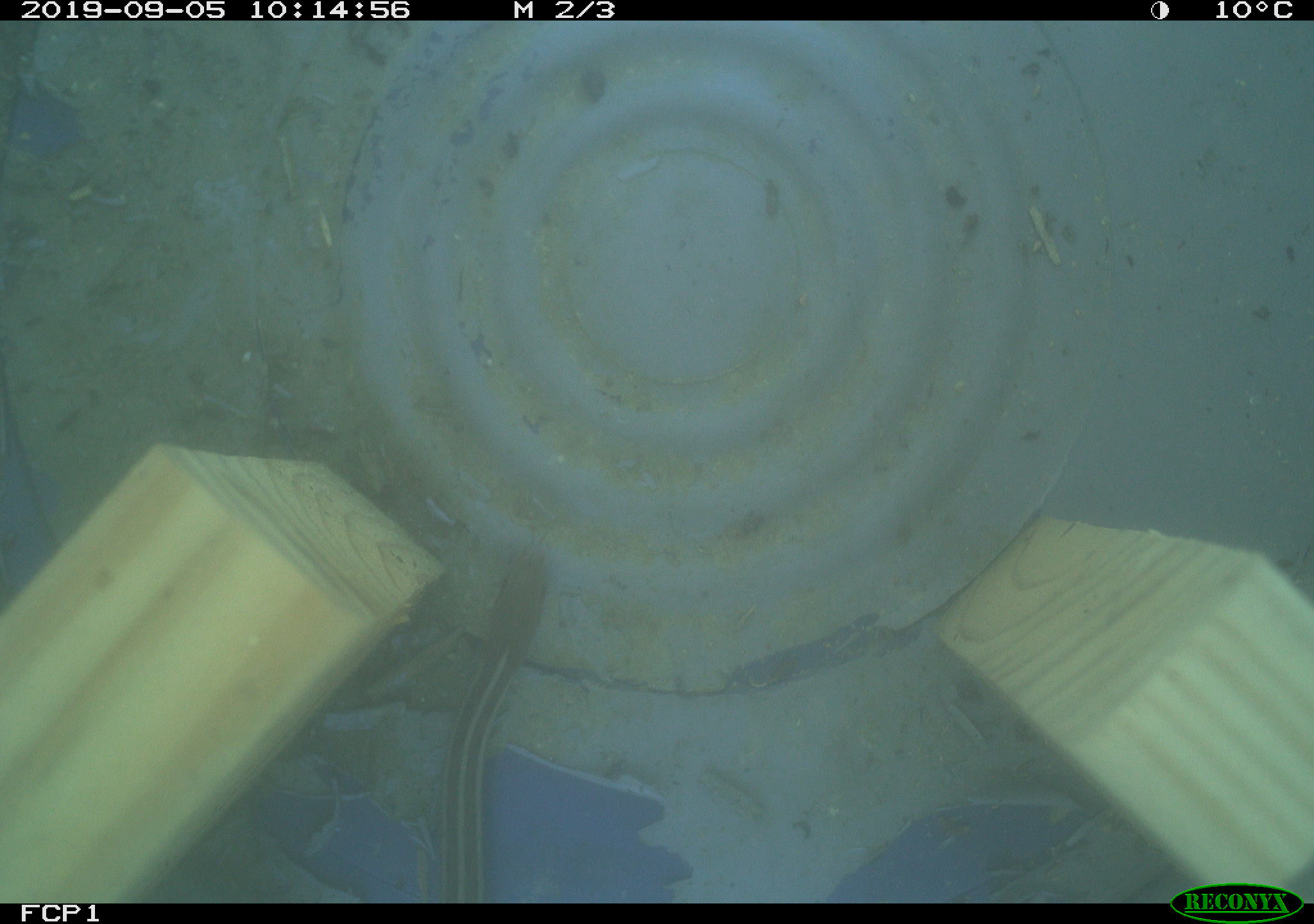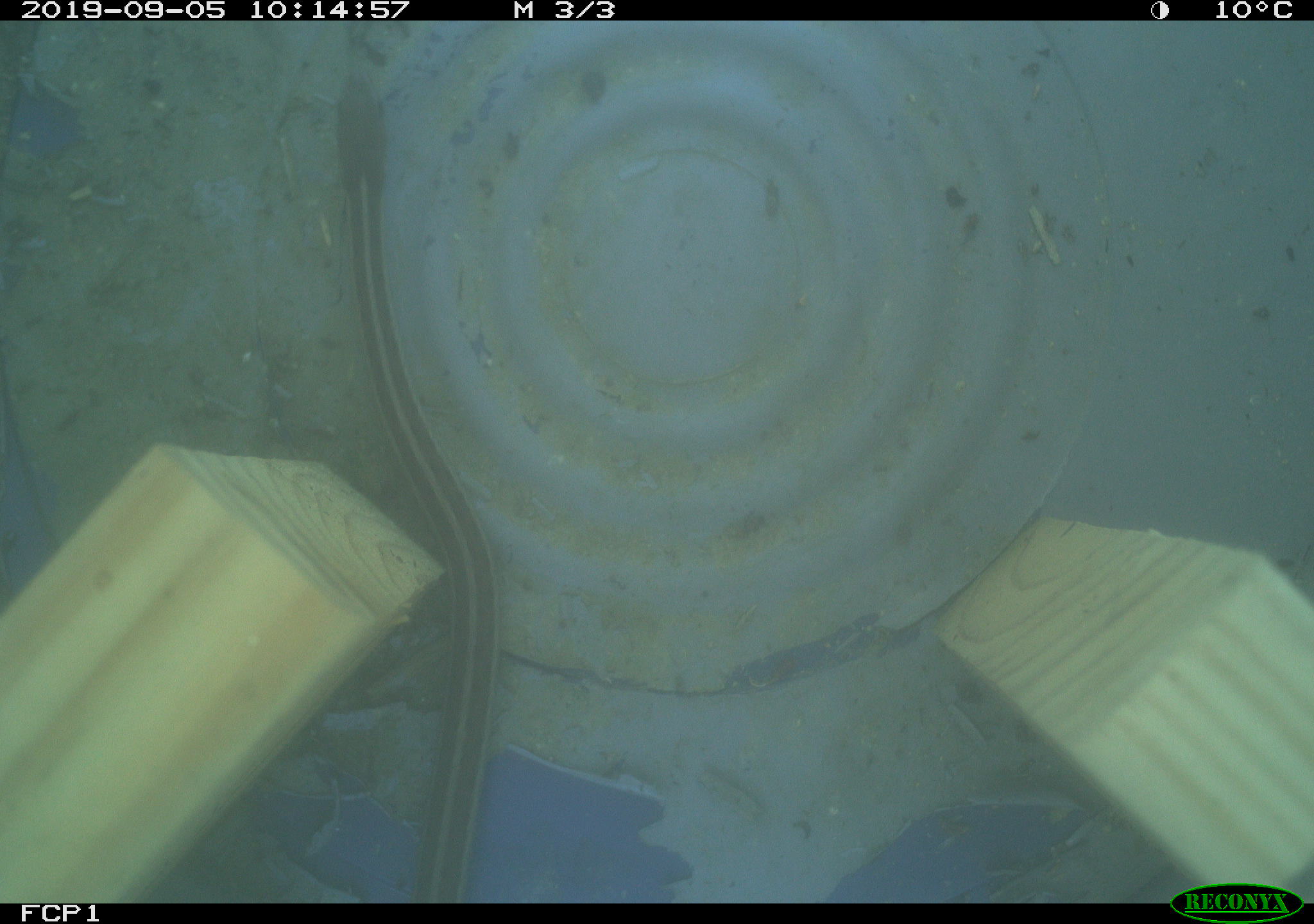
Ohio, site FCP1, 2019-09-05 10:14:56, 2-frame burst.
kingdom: Animalia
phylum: Chordata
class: Reptilia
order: Squamata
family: Colubridae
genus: Thamnophis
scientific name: Thamnophis sirtalis sirtalis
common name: eastern gartersnake